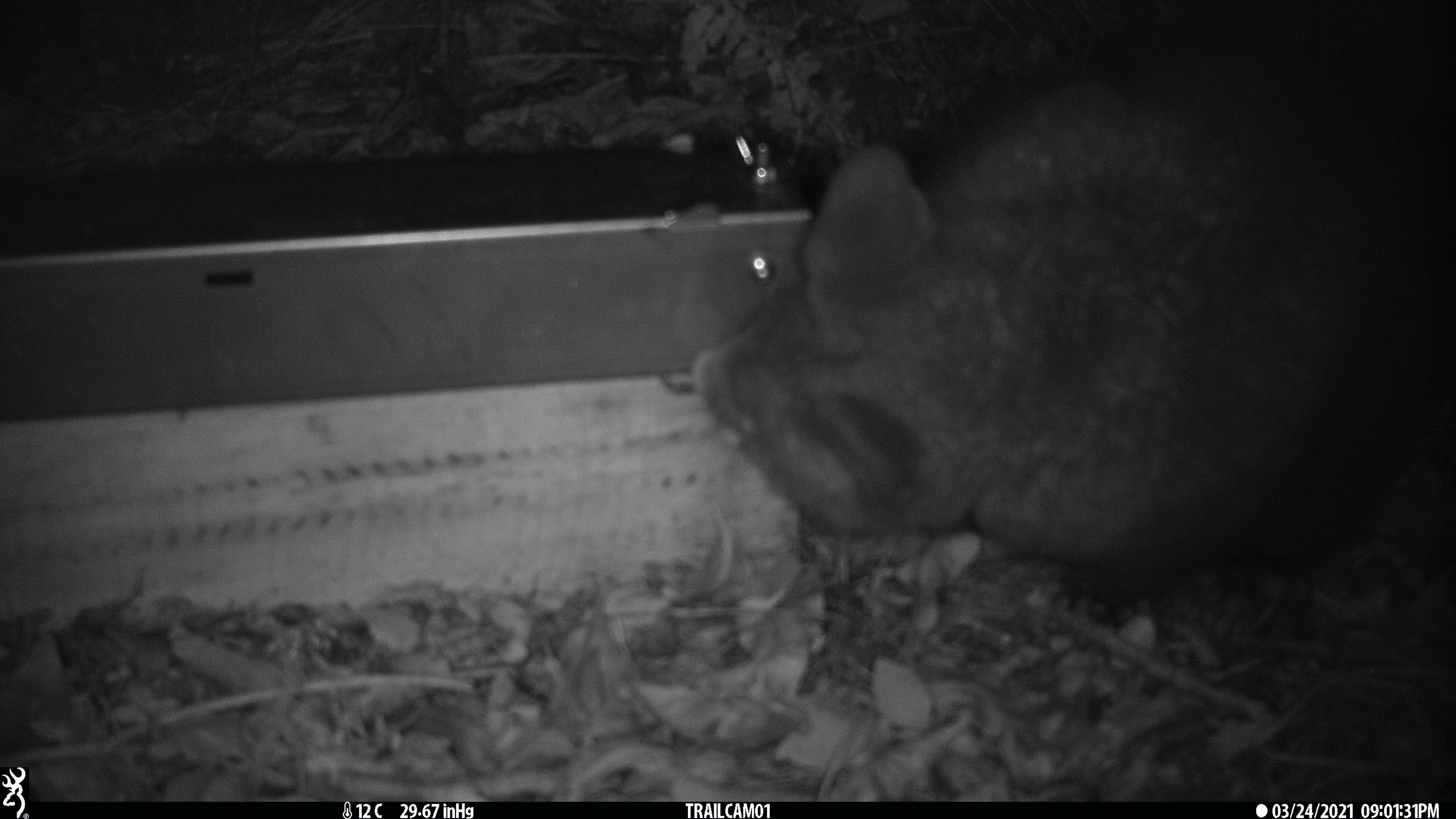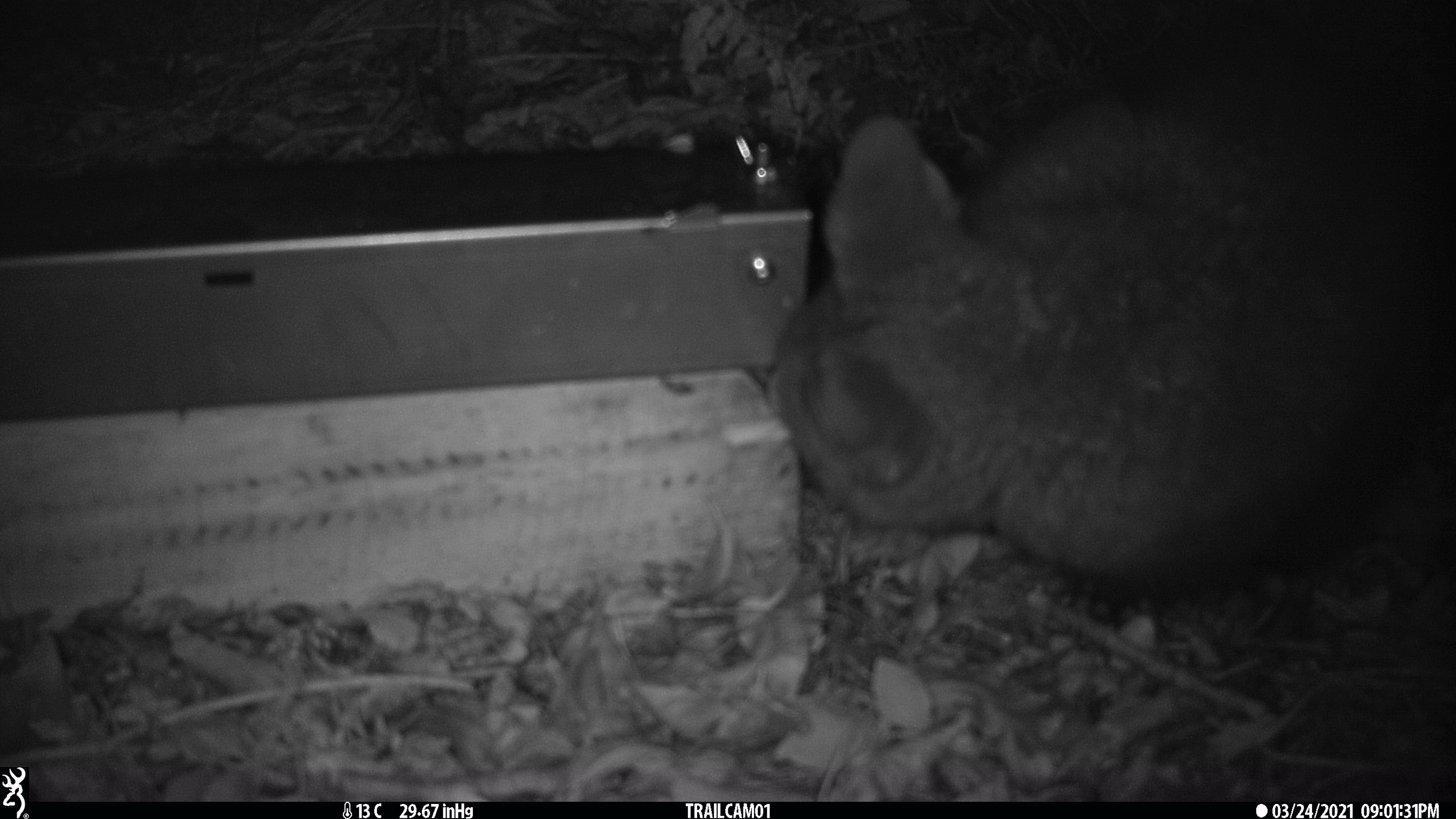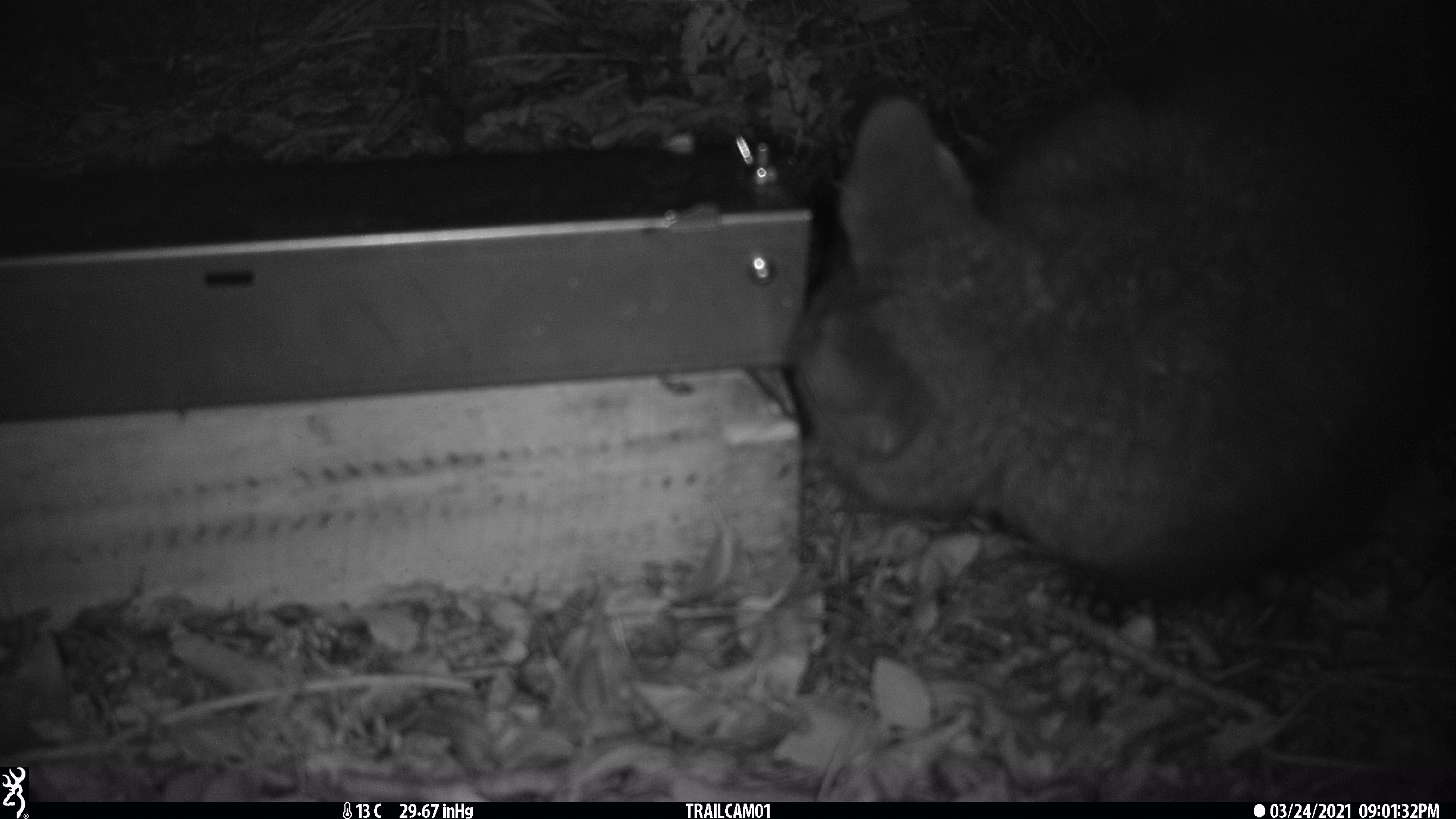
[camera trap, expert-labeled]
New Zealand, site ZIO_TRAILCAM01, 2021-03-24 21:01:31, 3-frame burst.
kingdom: Animalia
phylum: Chordata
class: Mammalia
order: Diprotodontia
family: Phalangeridae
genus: Trichosurus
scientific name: Trichosurus vulpecula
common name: common brushtail possum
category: possum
Possum (common brushtail possum) (Trichosurus vulpecula).